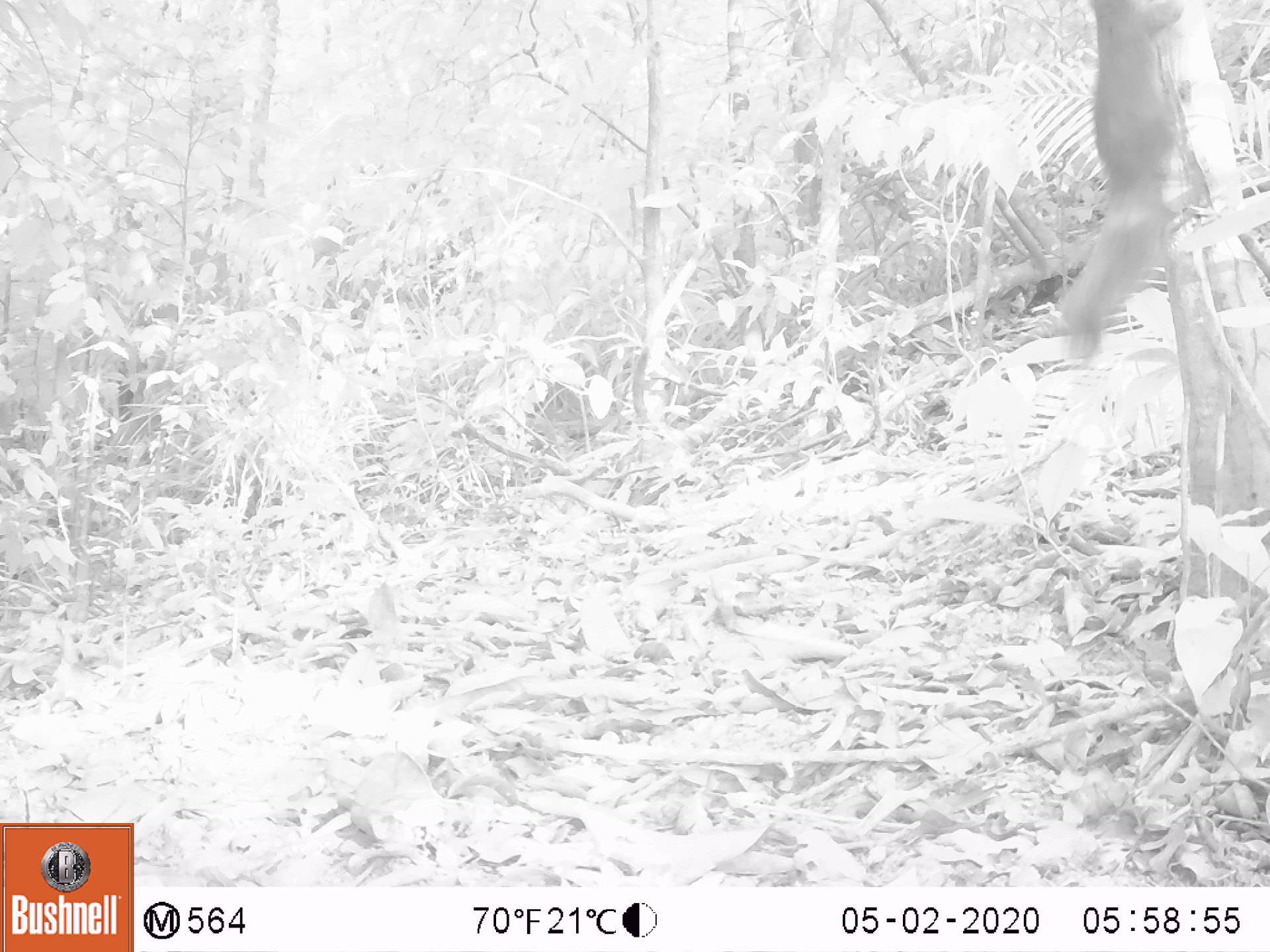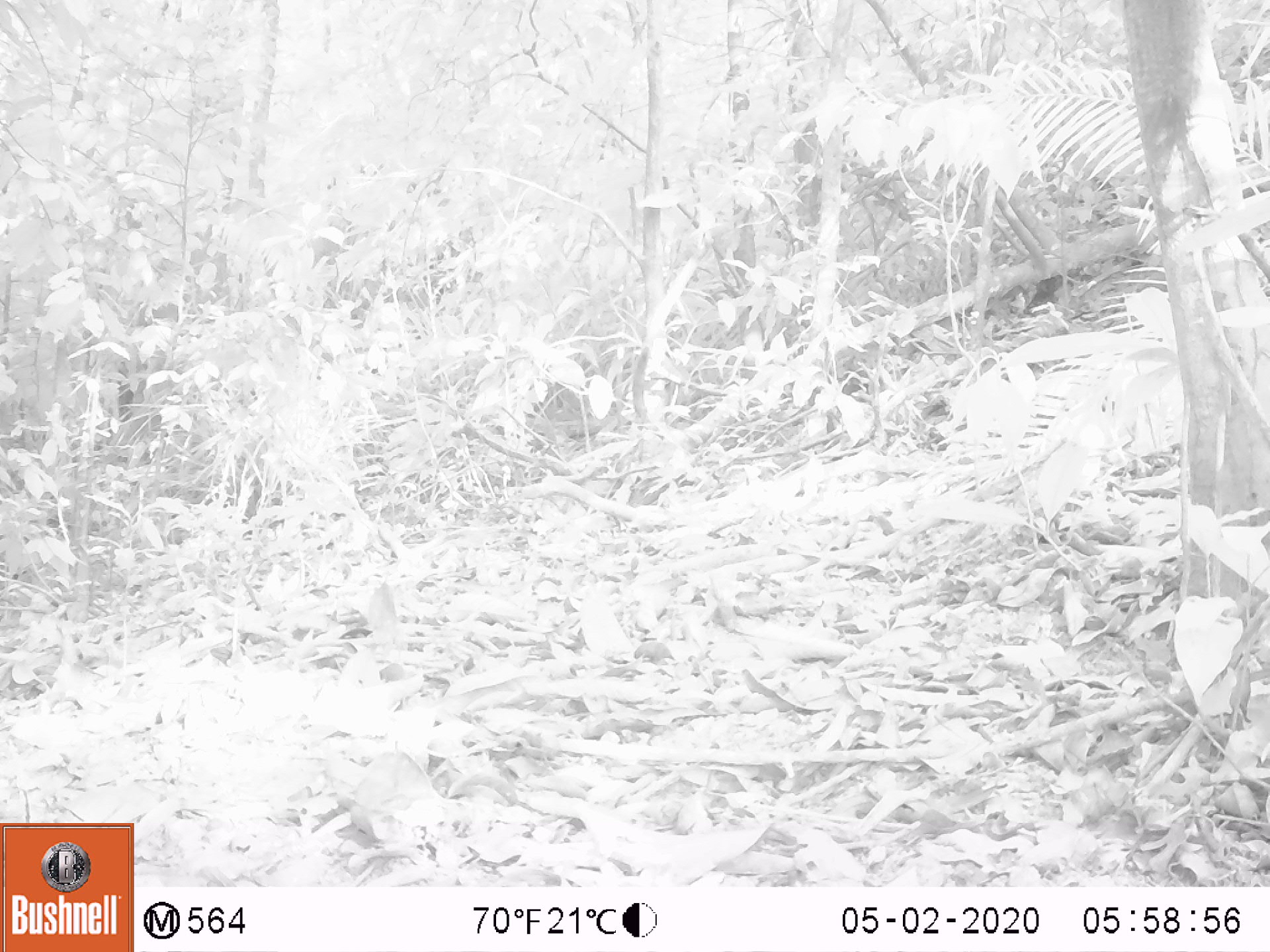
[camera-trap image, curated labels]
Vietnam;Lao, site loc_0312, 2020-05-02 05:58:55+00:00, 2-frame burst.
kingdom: Animalia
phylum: Chordata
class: Mammalia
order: Rodentia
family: Sciuridae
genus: Callosciurus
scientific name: Callosciurus erythraeus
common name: pallas's squirrel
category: pallass squirrel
Pallass squirrel (pallas's squirrel) (Callosciurus erythraeus). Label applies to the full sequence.